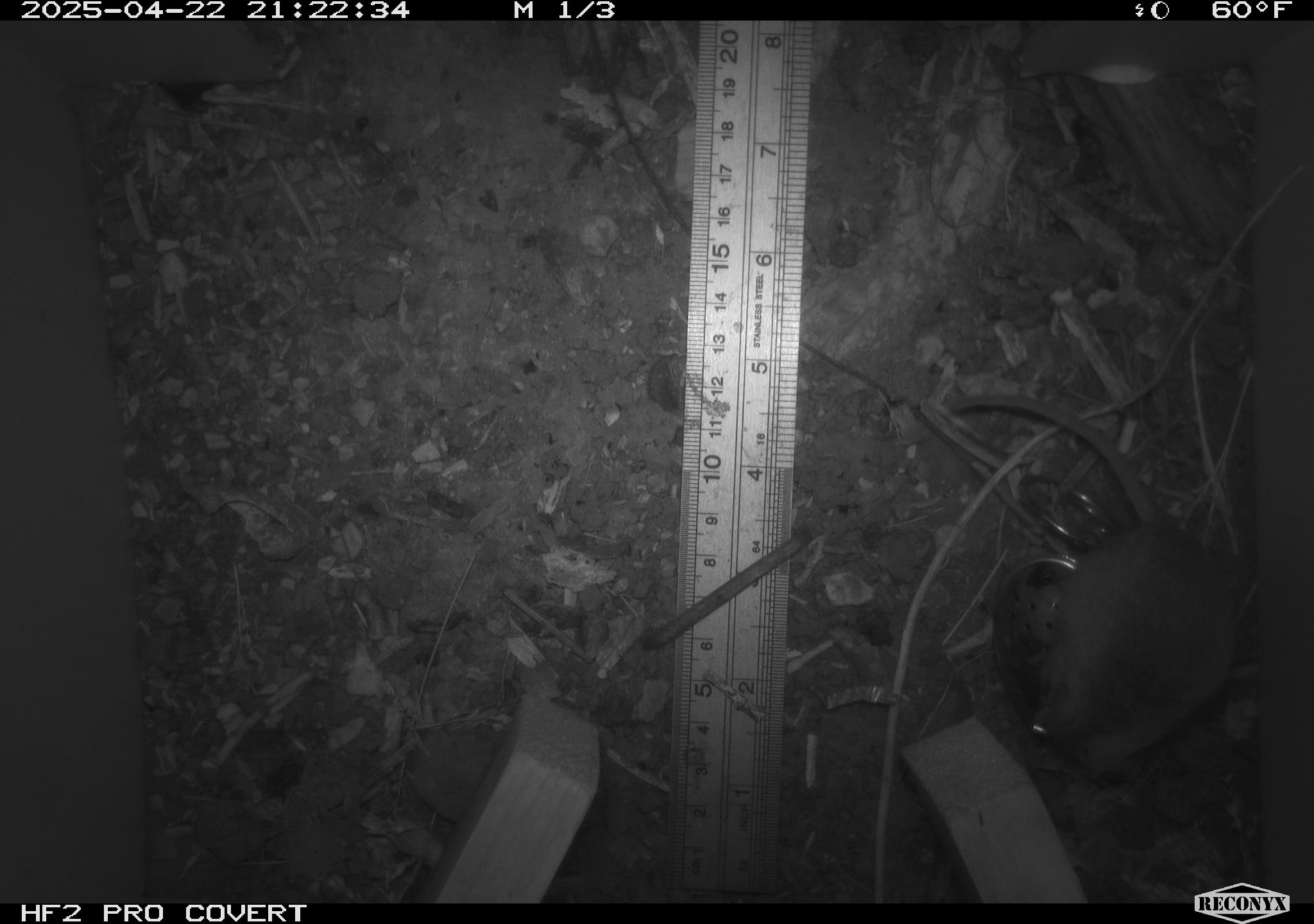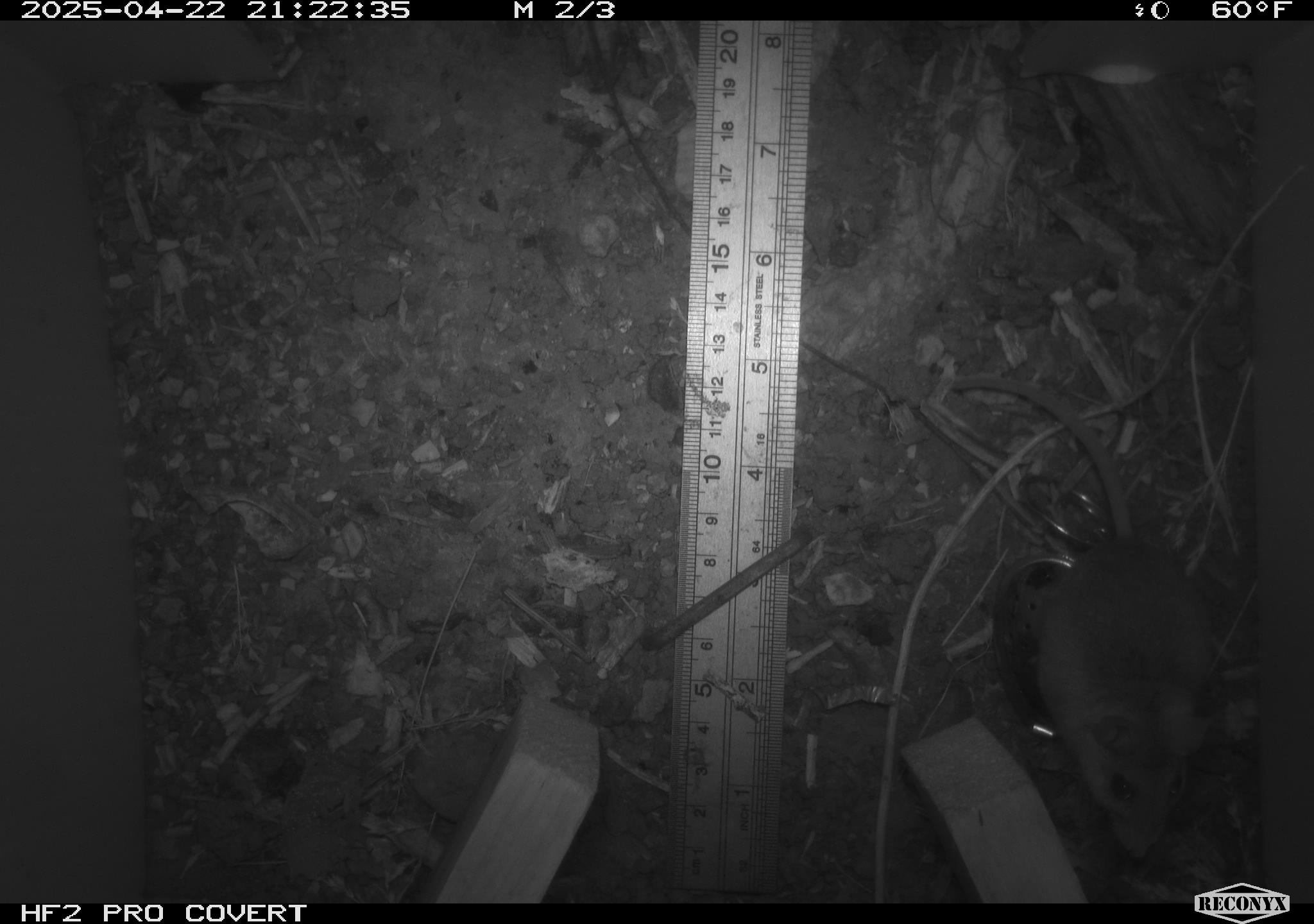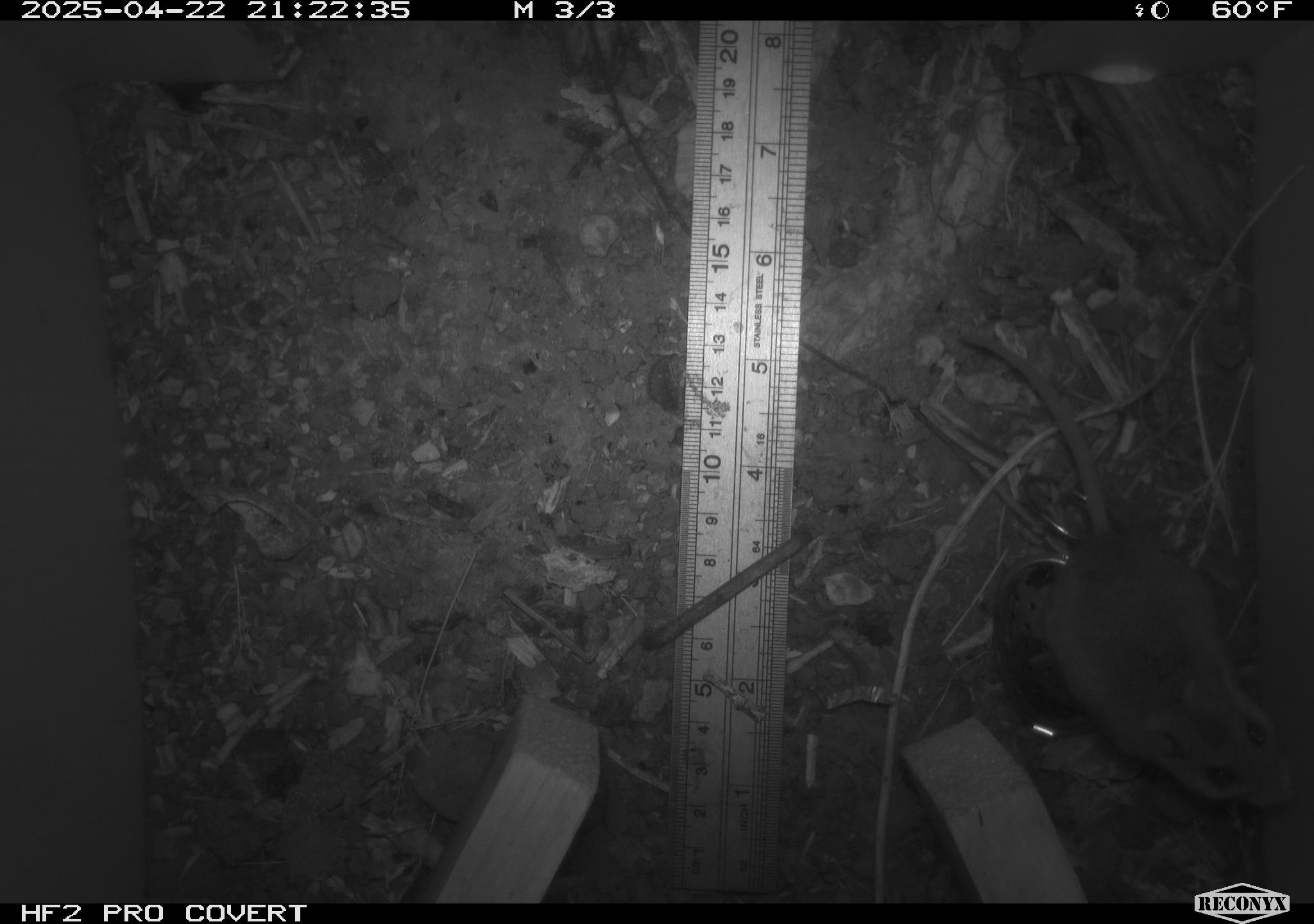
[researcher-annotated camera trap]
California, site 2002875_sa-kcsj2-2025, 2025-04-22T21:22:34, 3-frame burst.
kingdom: Animalia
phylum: Chordata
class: Mammalia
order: Rodentia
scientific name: Rodentia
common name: rodent